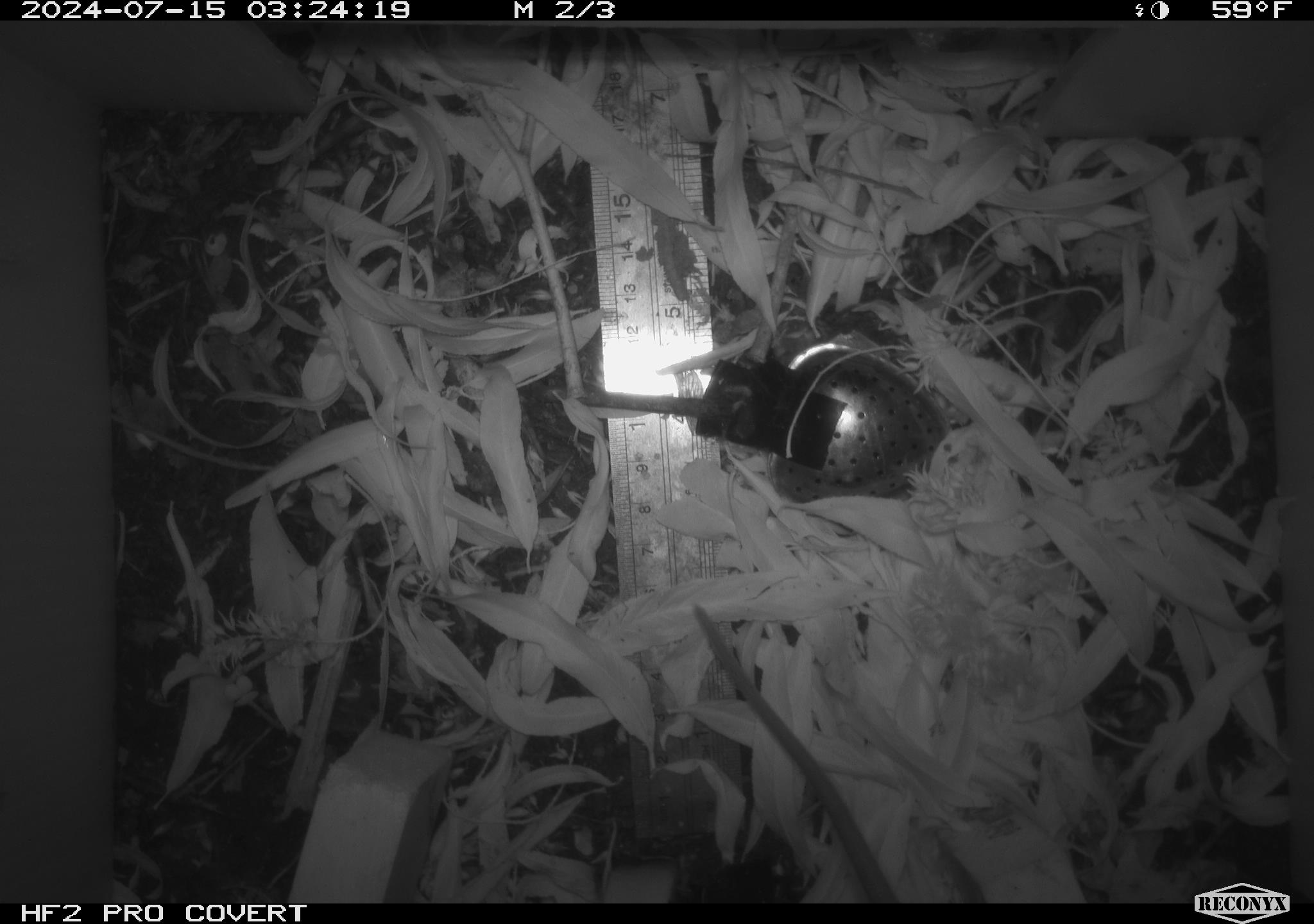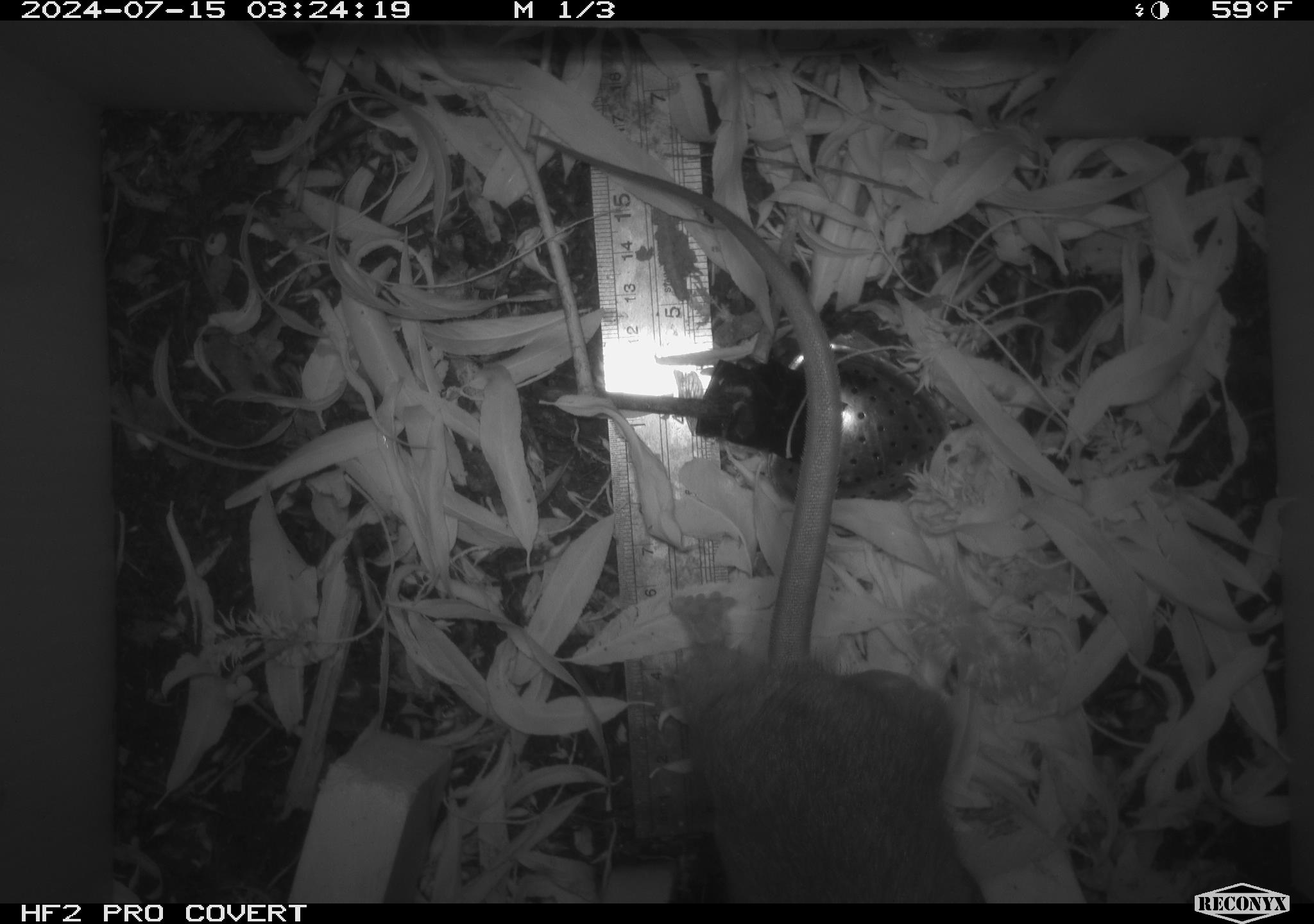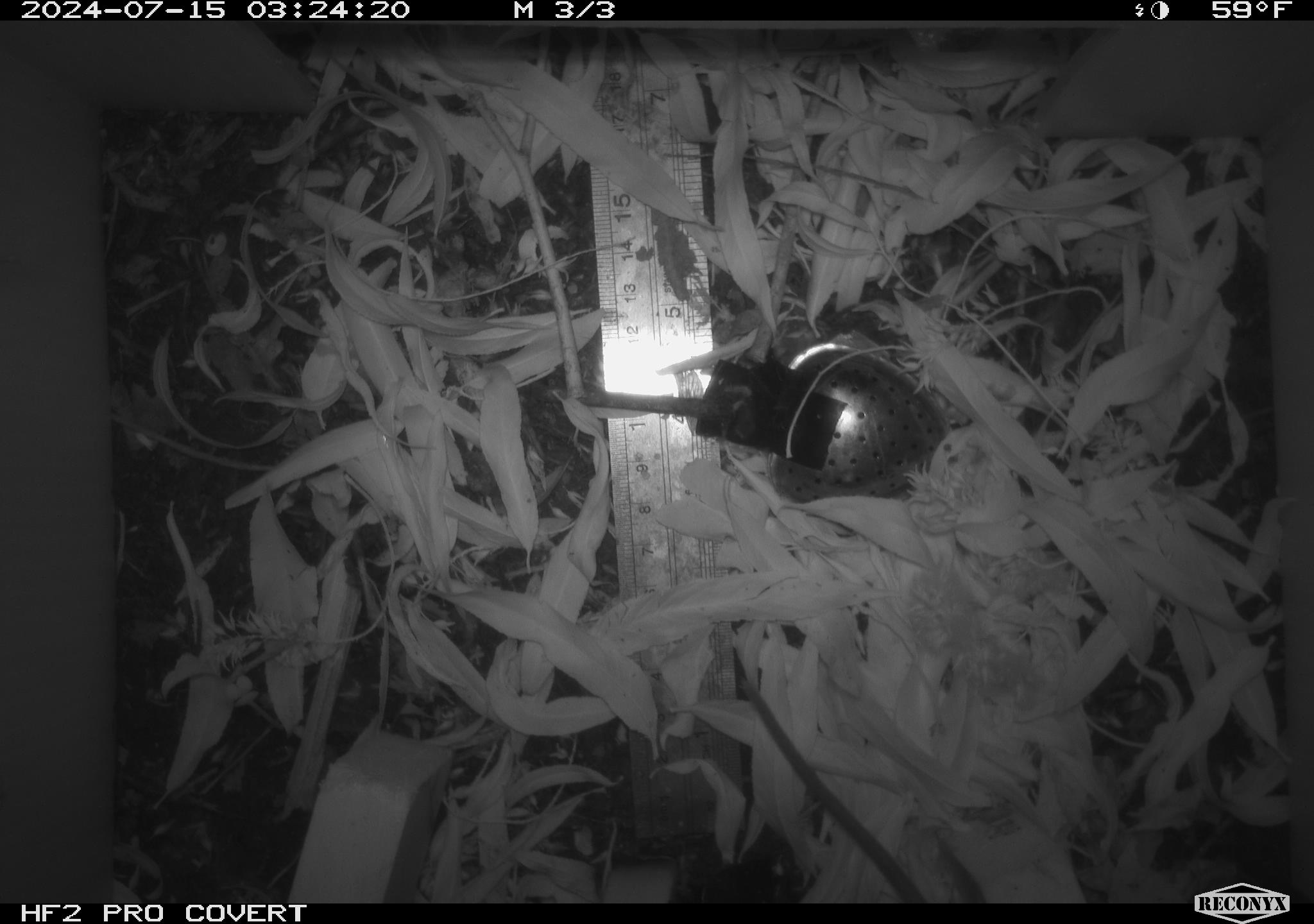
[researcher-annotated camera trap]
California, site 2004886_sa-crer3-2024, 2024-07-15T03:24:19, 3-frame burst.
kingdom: Animalia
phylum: Chordata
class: Mammalia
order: Rodentia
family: Muridae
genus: Rattus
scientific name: Rattus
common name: rat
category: rattus species